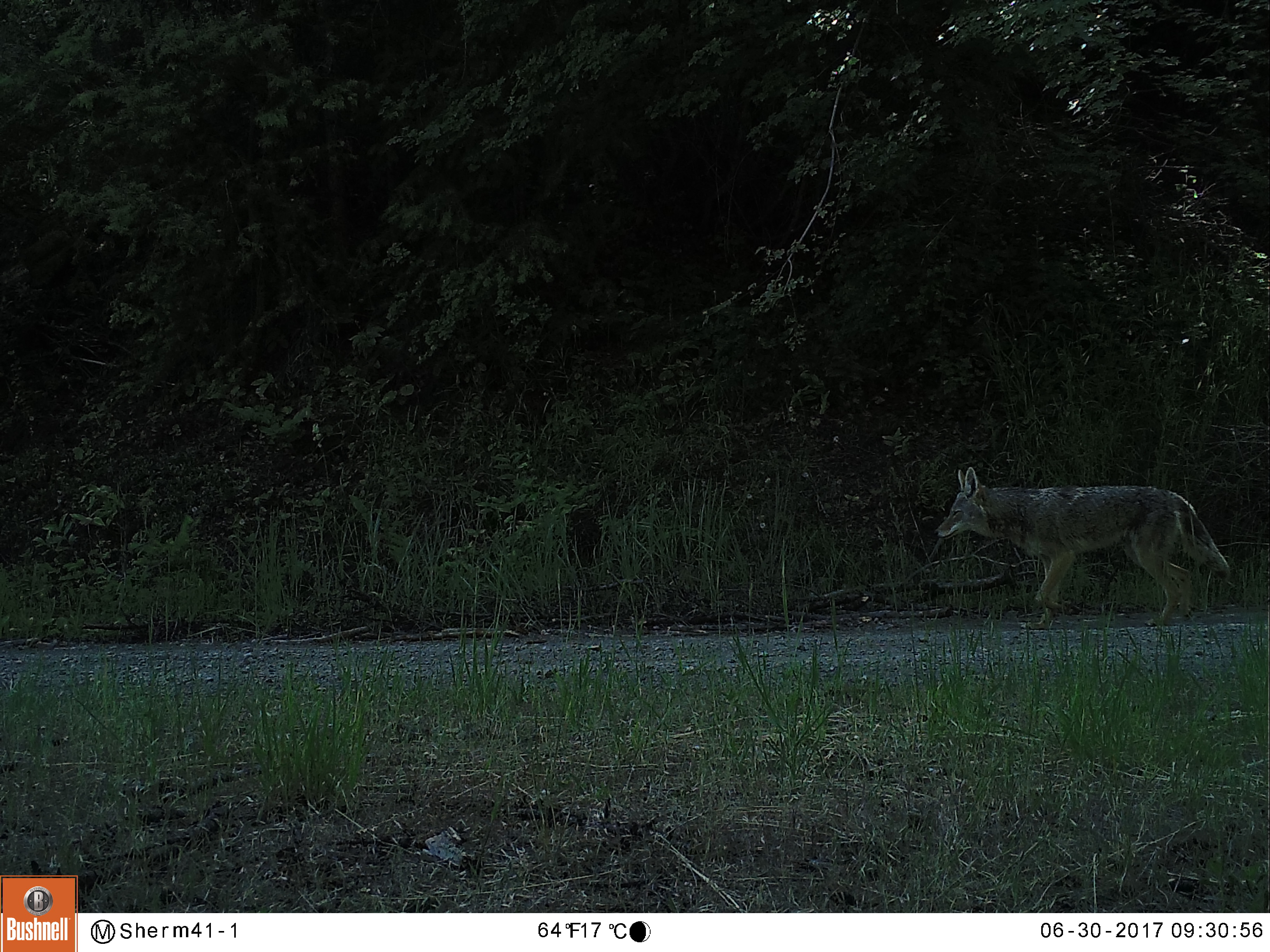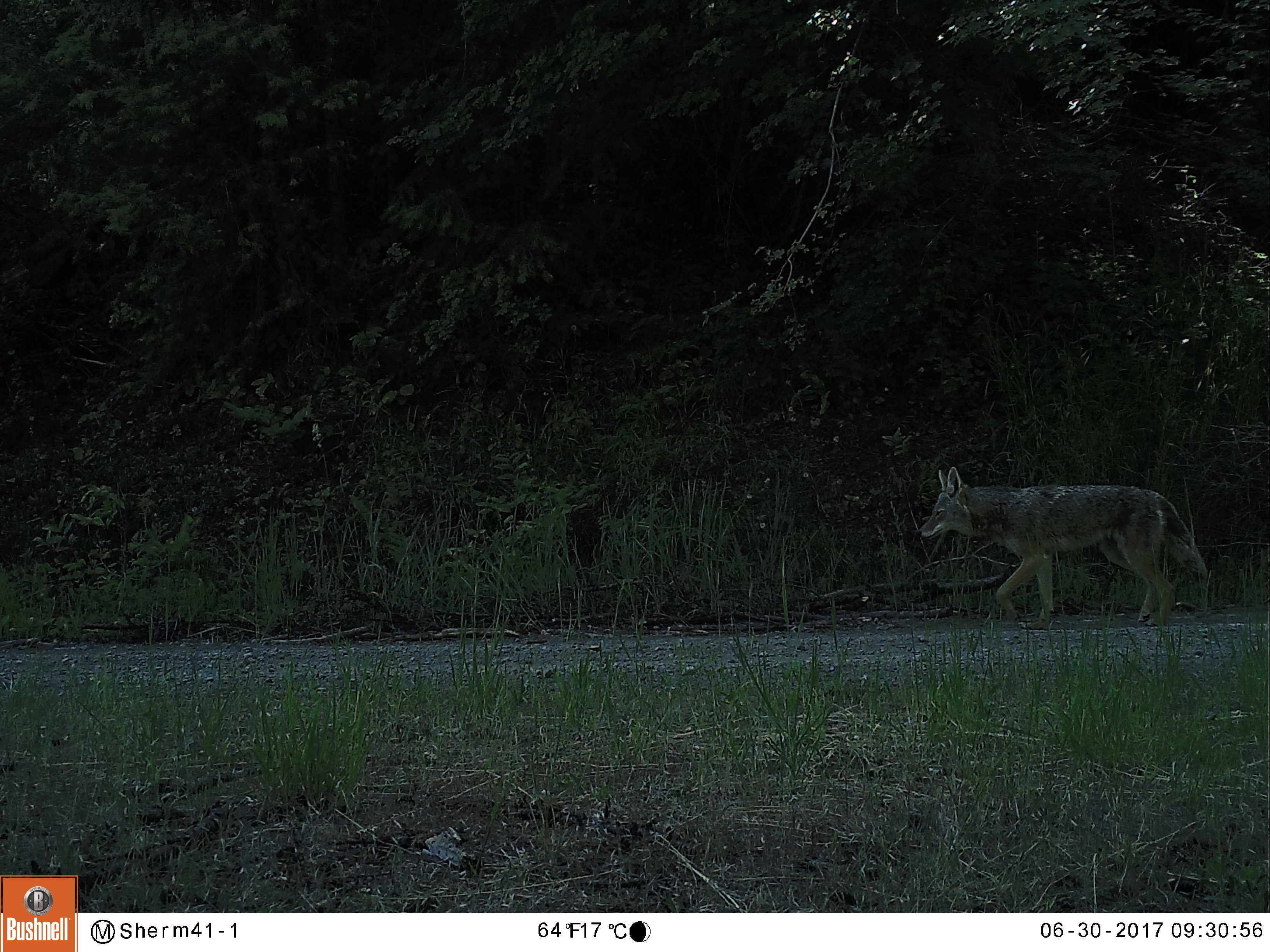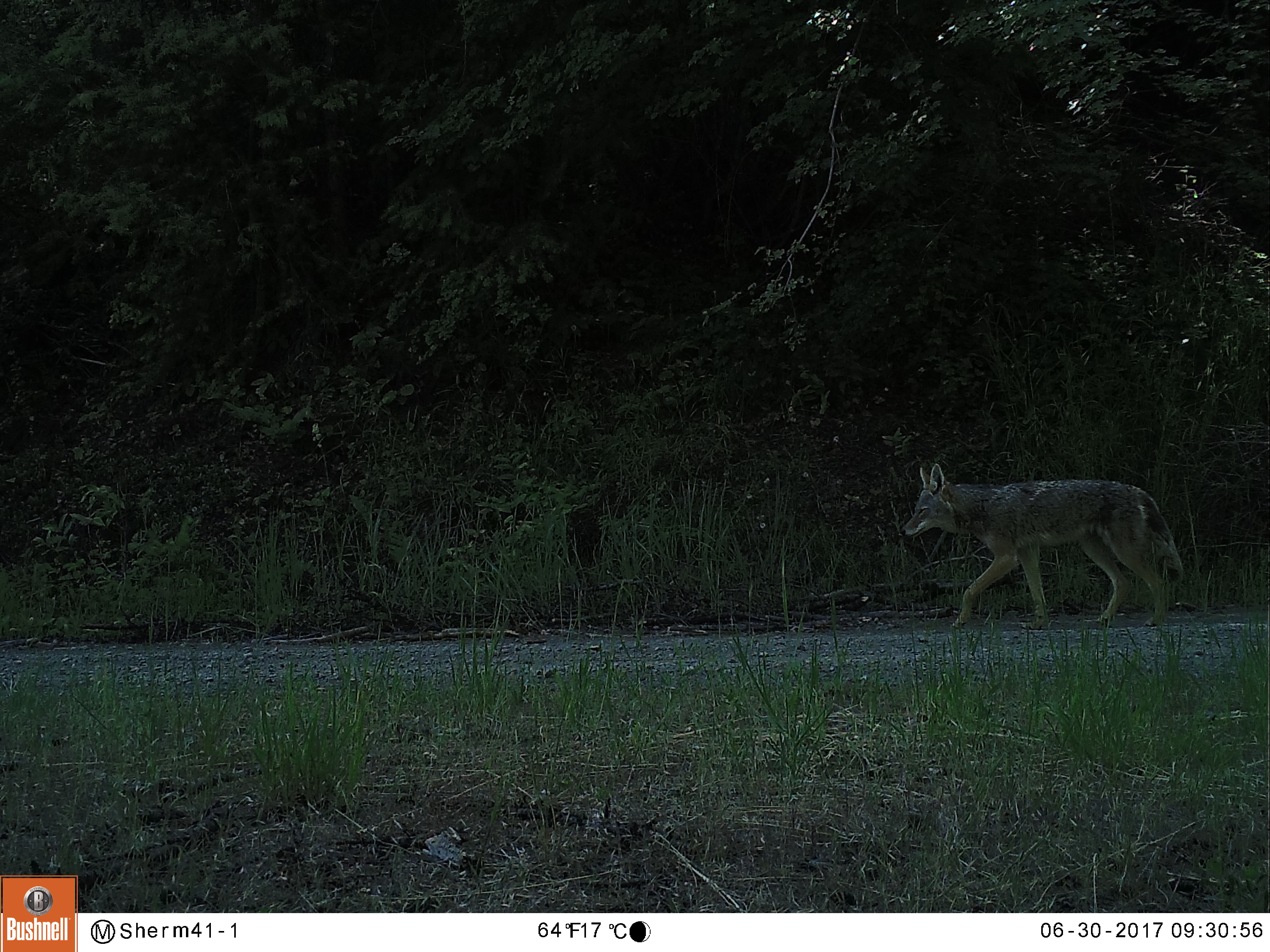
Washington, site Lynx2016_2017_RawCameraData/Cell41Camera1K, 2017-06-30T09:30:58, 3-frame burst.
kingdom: Animalia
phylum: Chordata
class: Mammalia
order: Carnivora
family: Canidae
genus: Canis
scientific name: Canis latrans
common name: coyote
Canis latrans (coyote). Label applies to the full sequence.